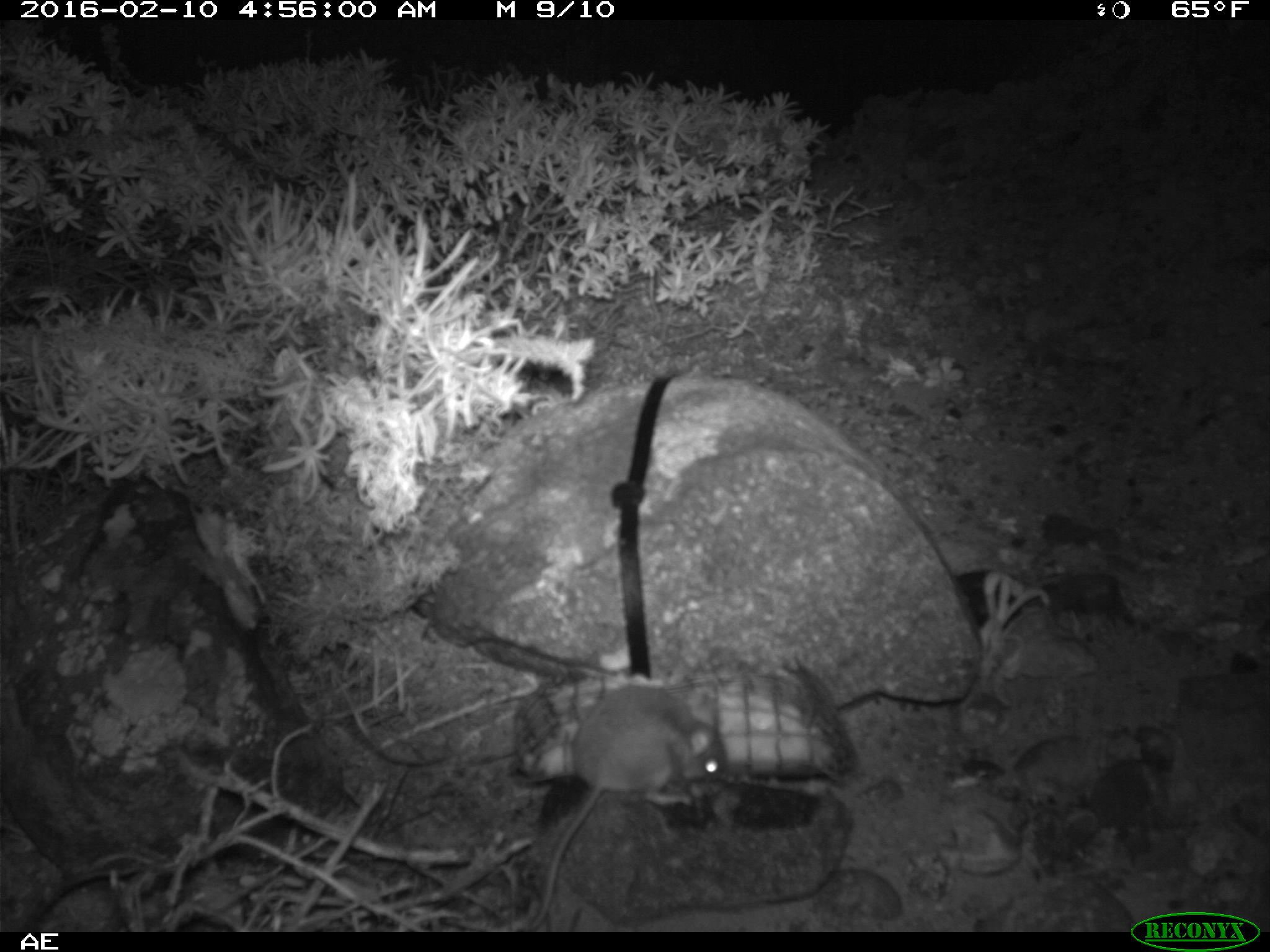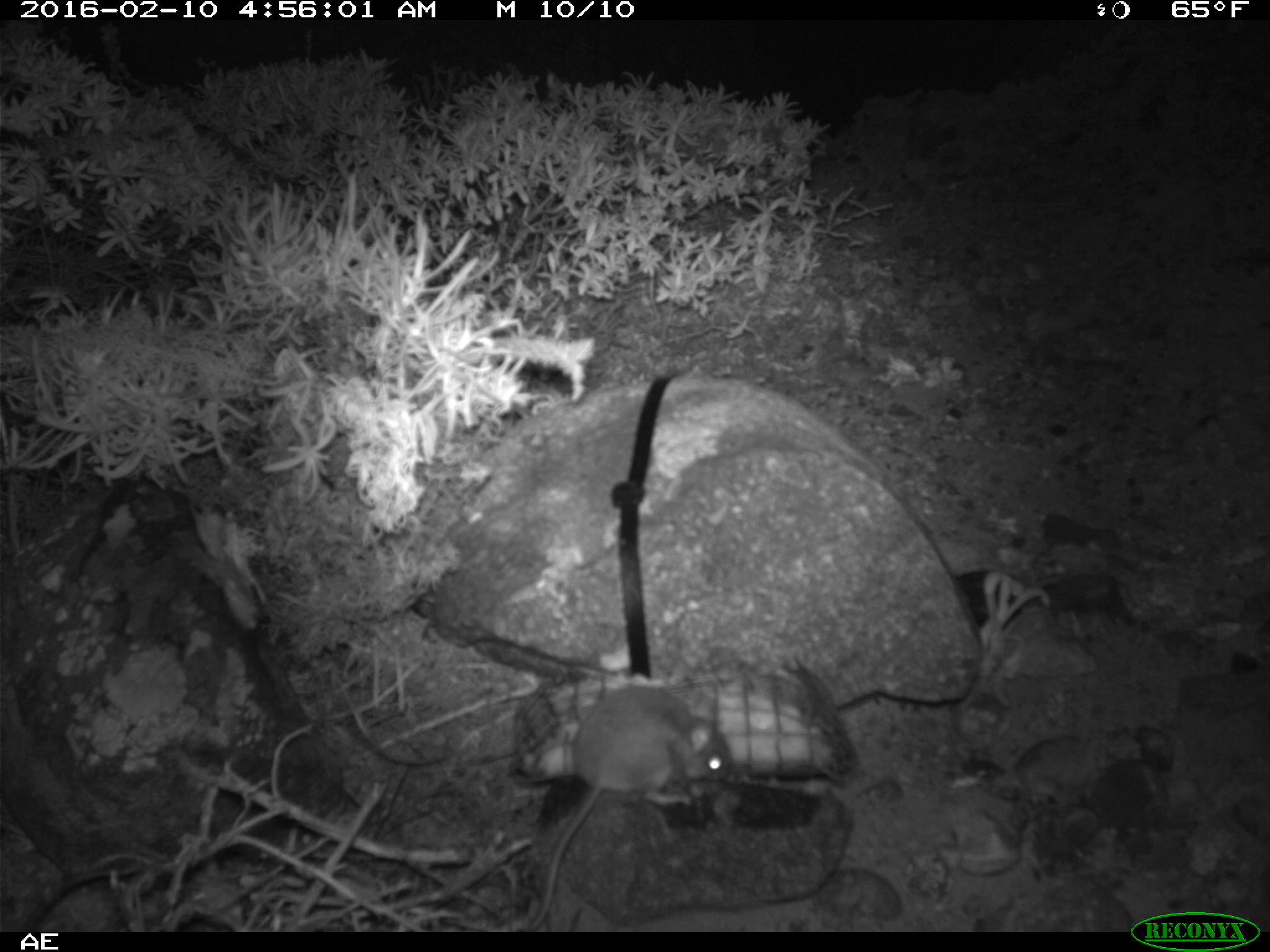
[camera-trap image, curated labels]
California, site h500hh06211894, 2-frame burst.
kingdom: Animalia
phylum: Chordata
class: Mammalia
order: Rodentia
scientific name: Rodentia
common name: rodent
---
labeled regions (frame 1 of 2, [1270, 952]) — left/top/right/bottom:
rodent: 517/682/727/932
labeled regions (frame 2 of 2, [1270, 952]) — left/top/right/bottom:
rodent: 523/676/734/928